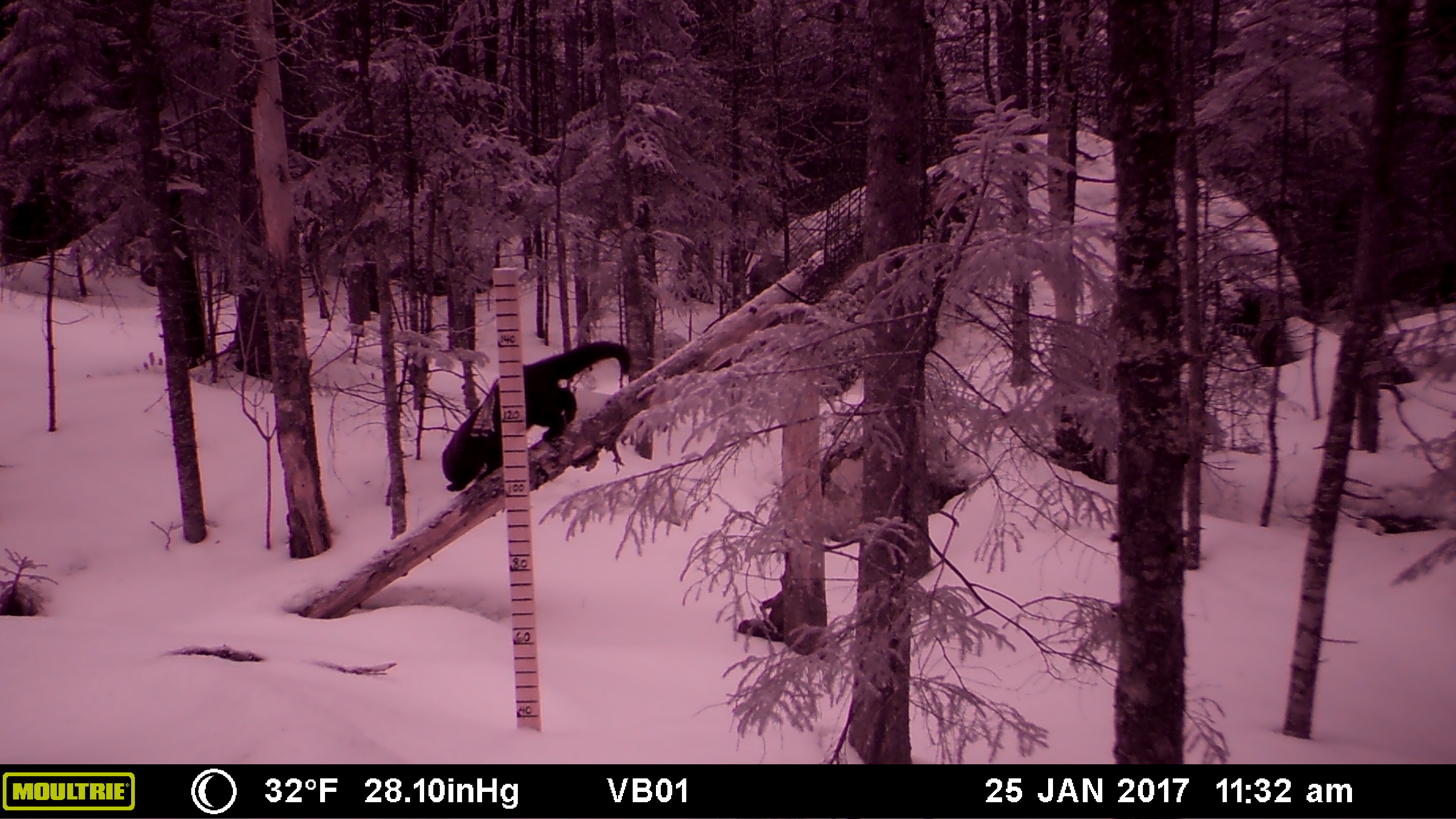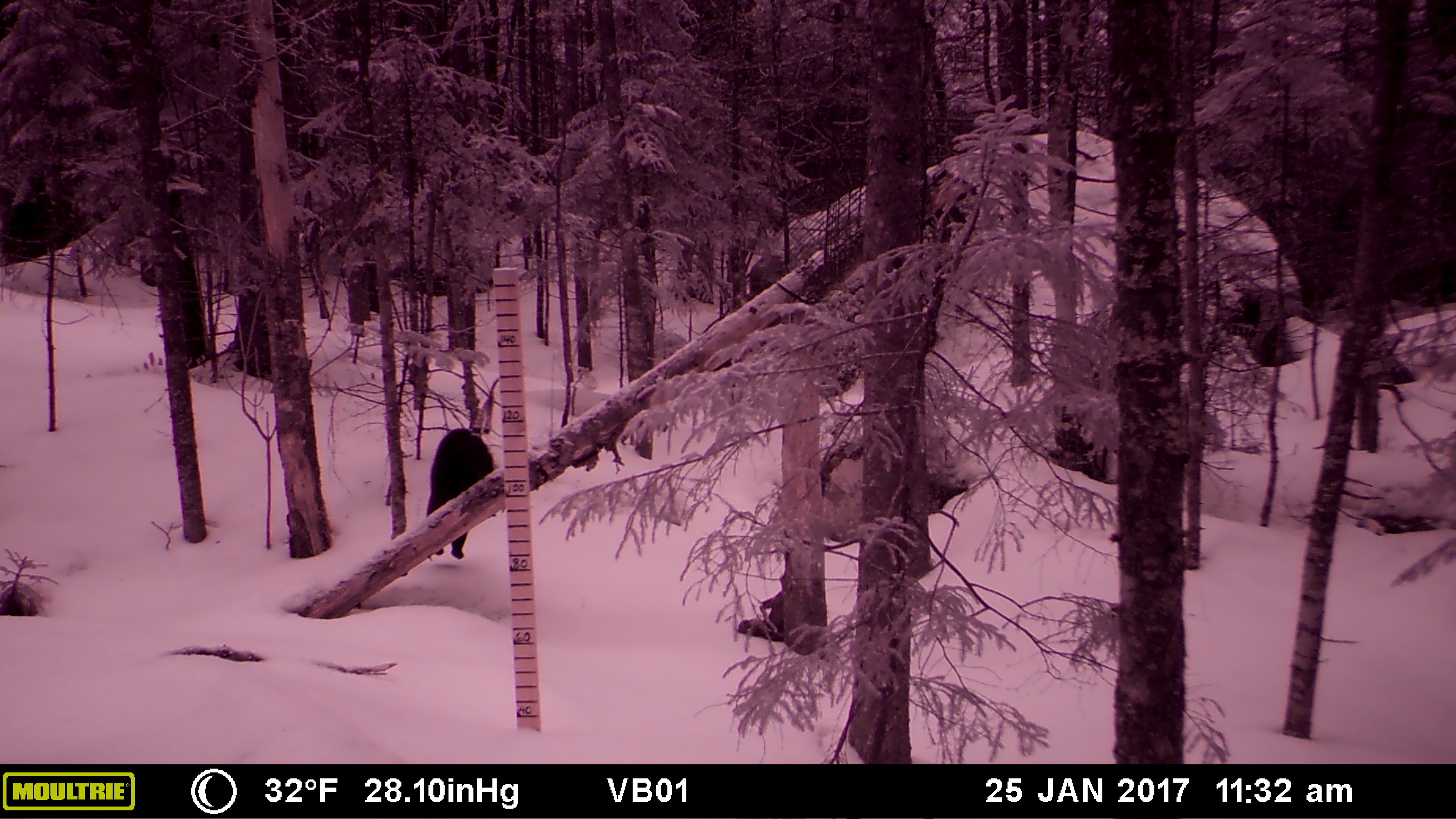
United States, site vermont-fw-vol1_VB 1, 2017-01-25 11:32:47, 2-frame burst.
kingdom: Animalia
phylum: Chordata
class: Mammalia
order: Carnivora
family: Mustelidae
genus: Pekania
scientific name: Pekania pennanti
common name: fisher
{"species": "fisher (Pekania pennanti)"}